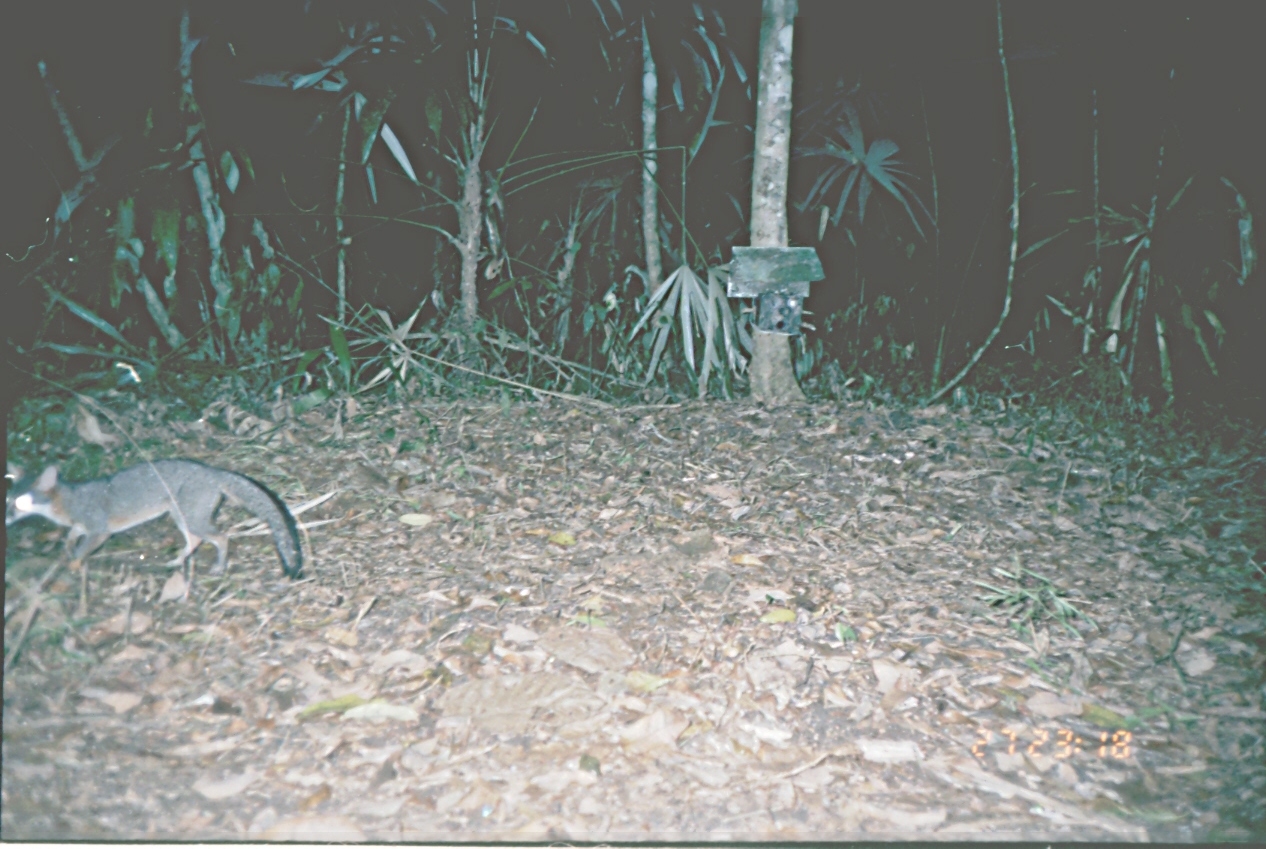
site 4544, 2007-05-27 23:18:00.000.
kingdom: Animalia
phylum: Chordata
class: Mammalia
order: Carnivora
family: Canidae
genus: Urocyon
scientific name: Urocyon cinereoargenteus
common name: gray fox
Urocyon cinereoargenteus (gray fox), count 1.